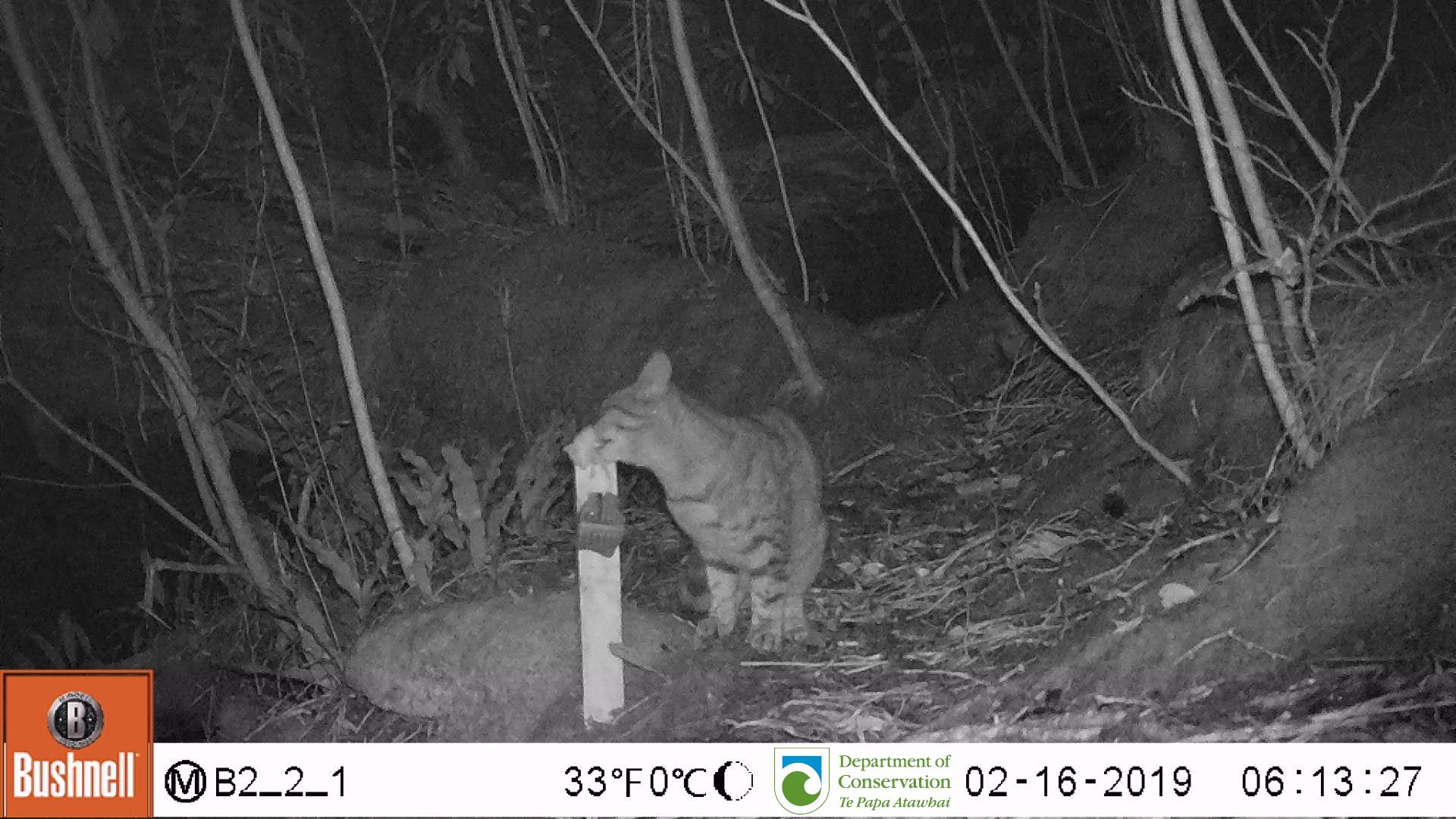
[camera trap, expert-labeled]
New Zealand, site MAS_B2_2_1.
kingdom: Animalia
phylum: Chordata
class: Mammalia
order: Carnivora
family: Felidae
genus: Felis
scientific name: Felis catus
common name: domestic cat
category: cat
Cat (domestic cat) (Felis catus).